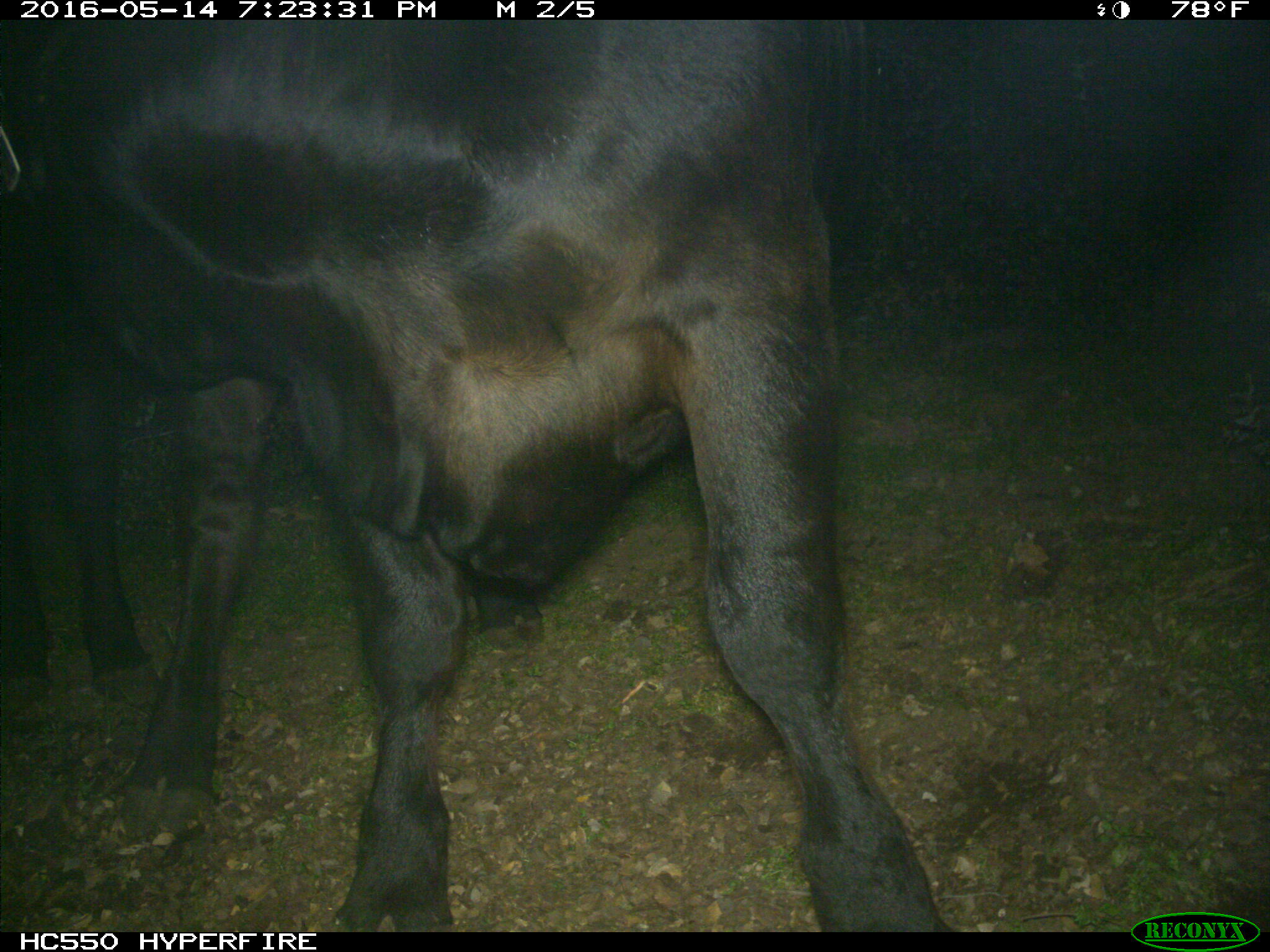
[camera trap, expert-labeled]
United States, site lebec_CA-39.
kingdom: Animalia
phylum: Chordata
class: Mammalia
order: Artiodactyla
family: Bovidae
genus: Bos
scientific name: Bos taurus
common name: domestic cow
Bos taurus (domestic cow).